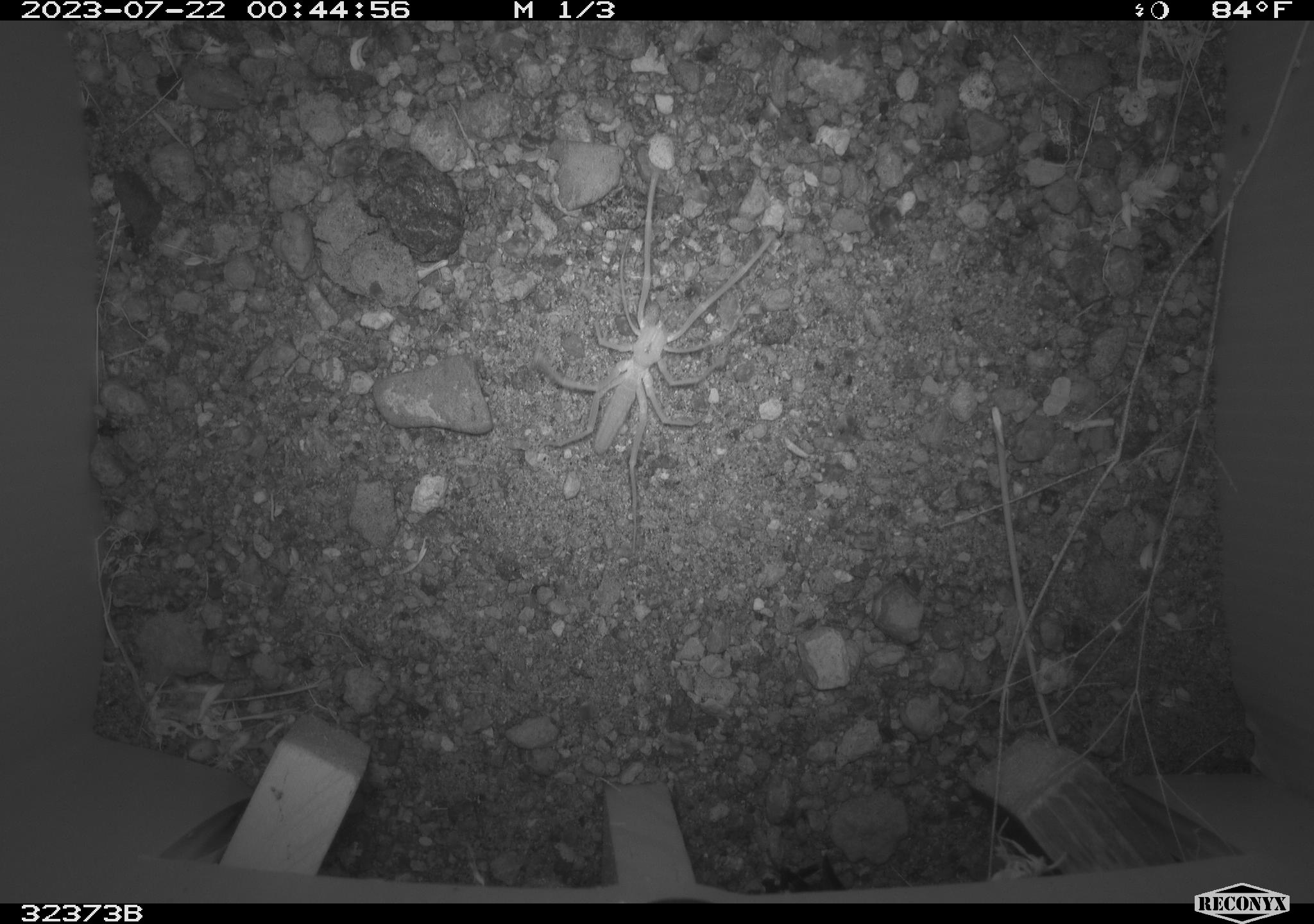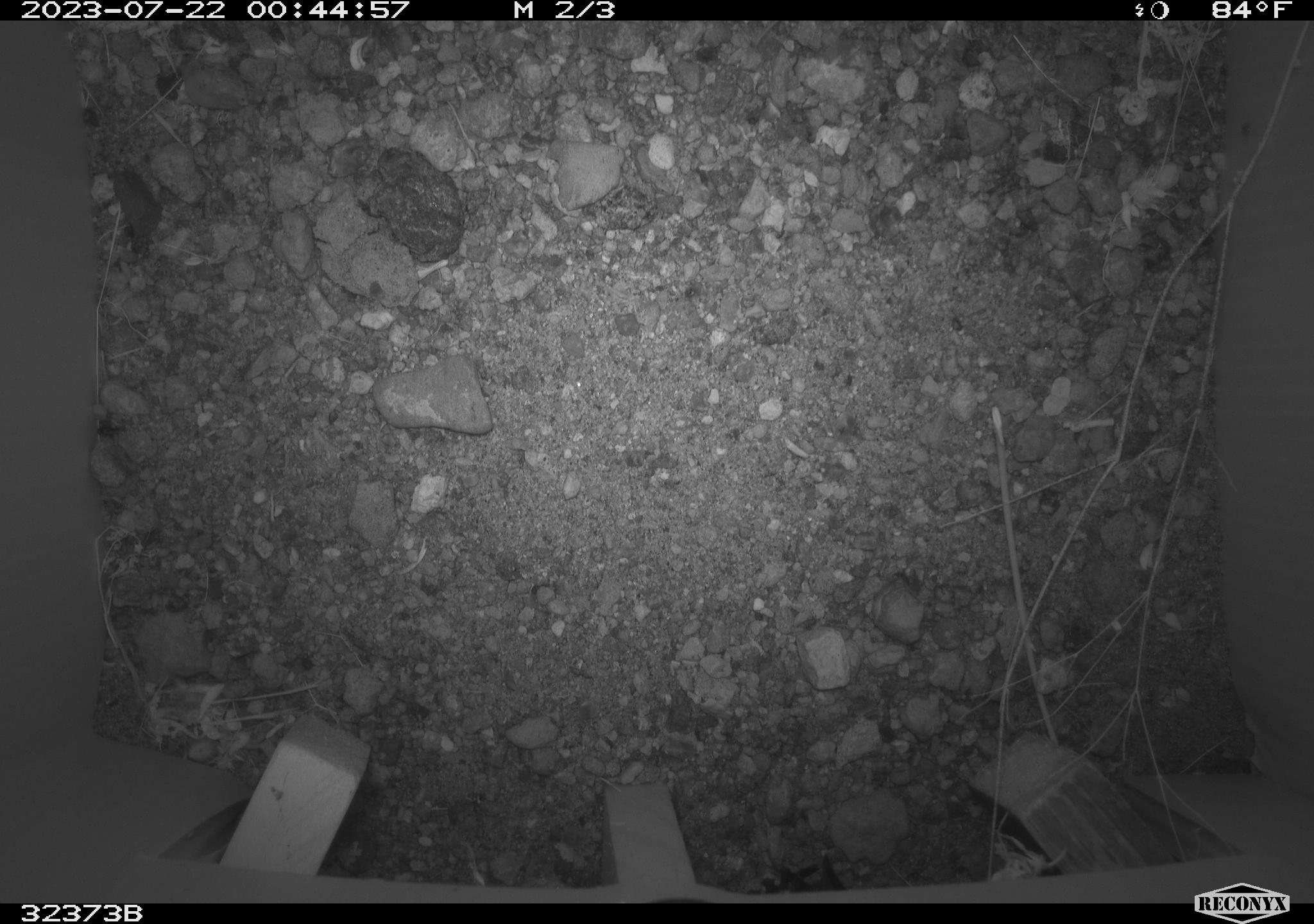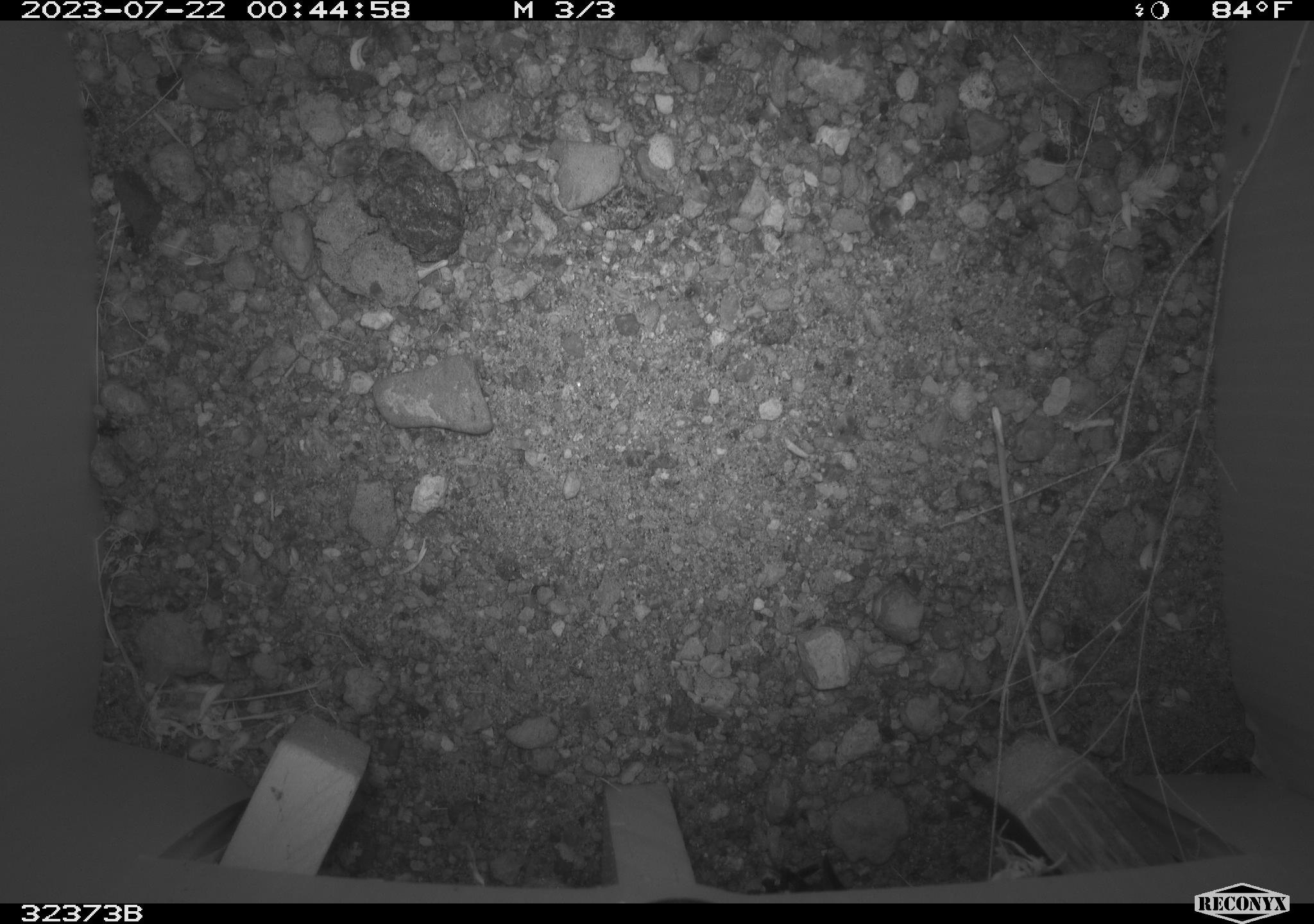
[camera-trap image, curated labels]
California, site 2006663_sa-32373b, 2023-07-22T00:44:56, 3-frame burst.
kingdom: Animalia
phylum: Arthropoda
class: Arachnida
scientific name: Arachnida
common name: arachnids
Arachnids (Arachnida).